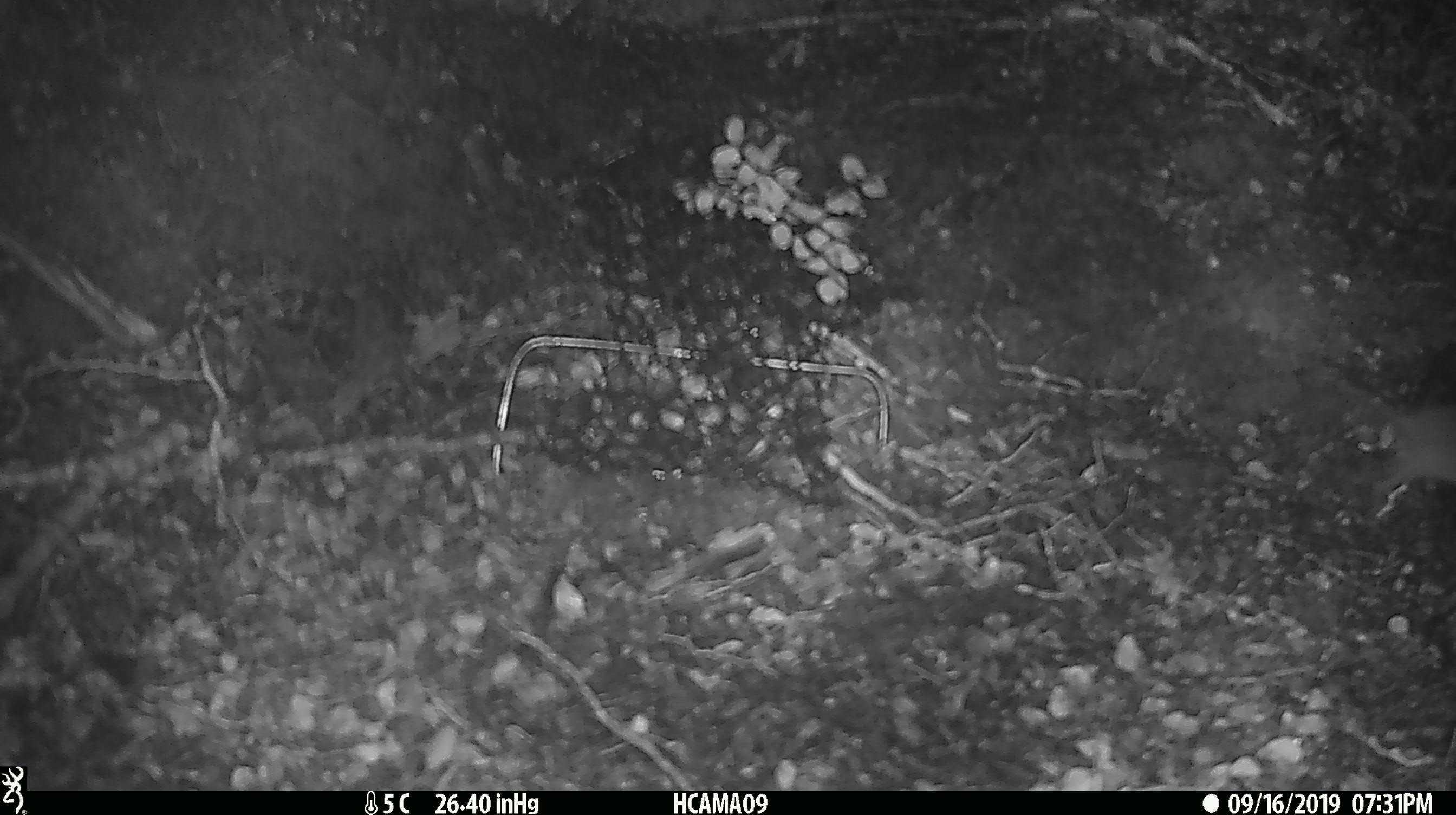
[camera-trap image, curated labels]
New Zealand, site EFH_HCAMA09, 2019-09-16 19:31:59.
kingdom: Animalia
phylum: Chordata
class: Mammalia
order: Rodentia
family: Muridae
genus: Mus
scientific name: Mus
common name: mouse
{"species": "mouse (Mus)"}